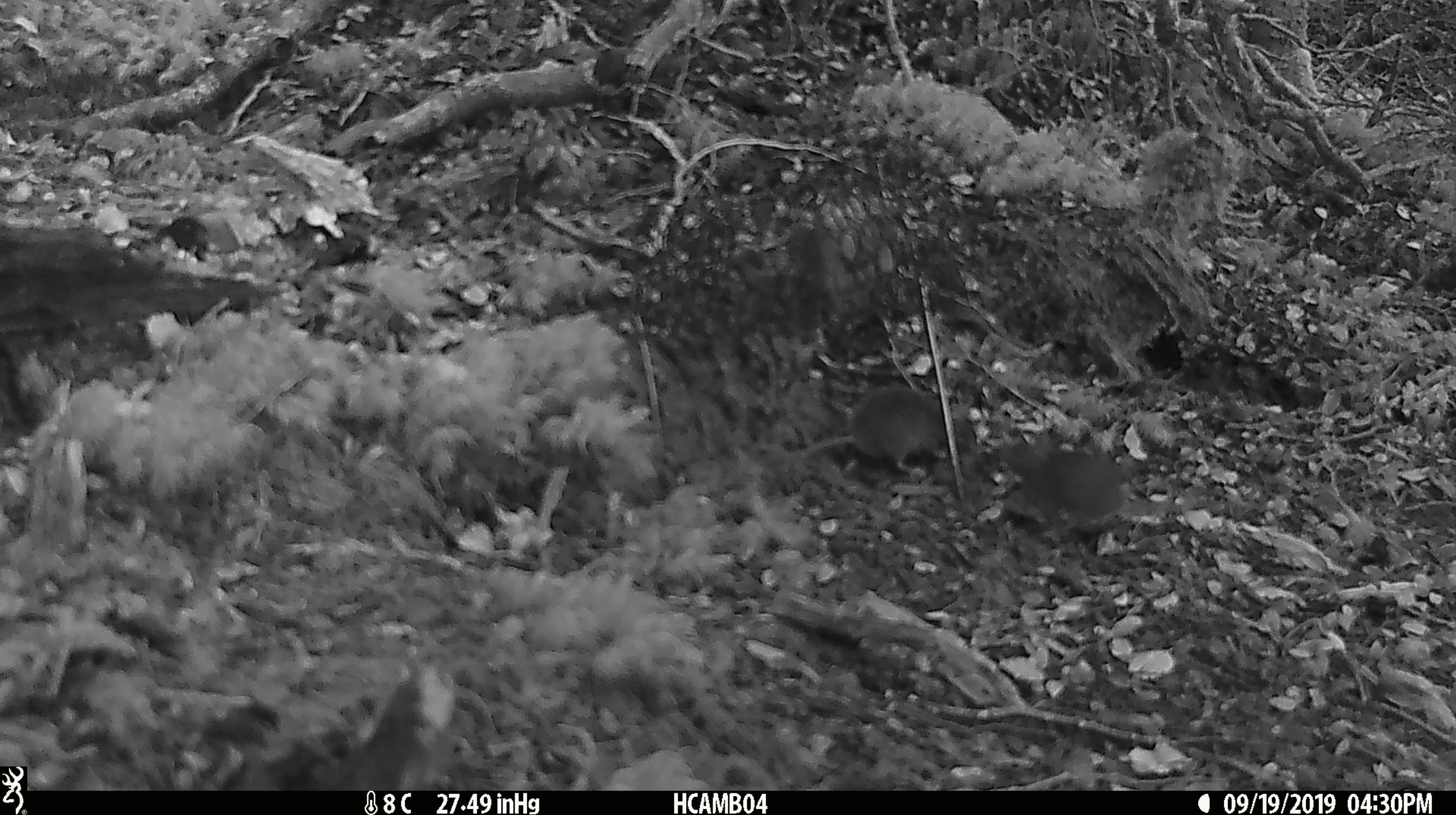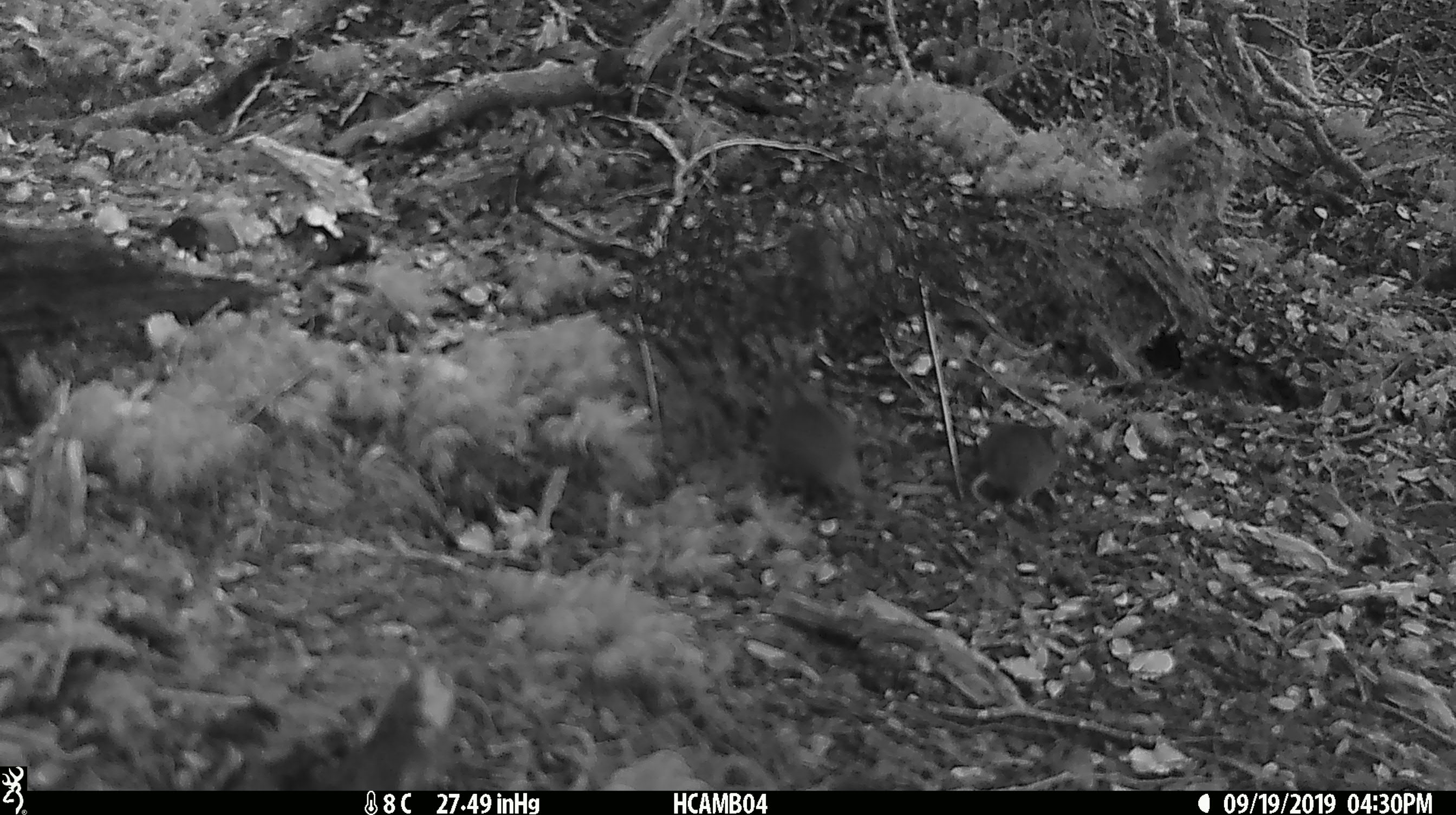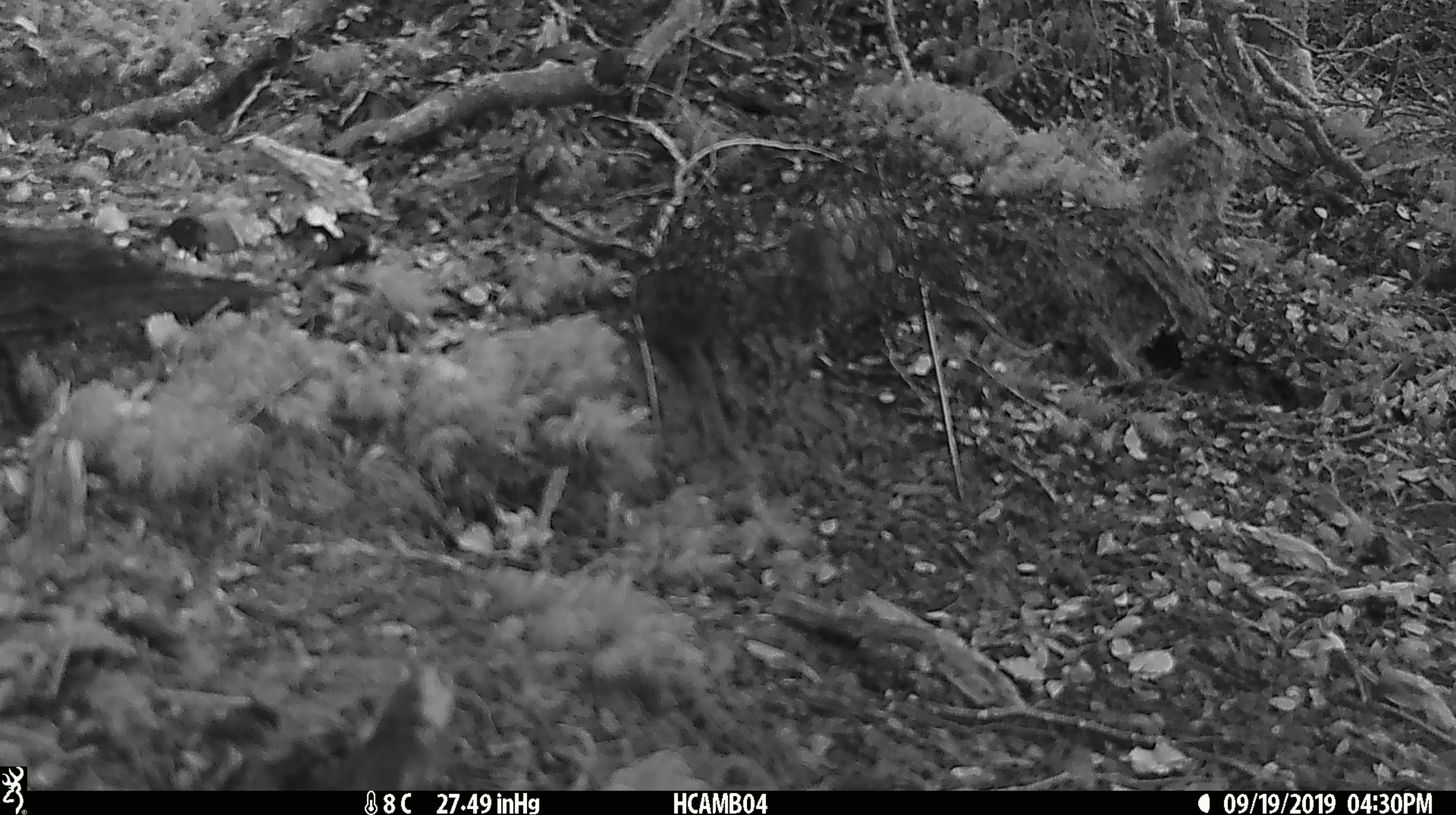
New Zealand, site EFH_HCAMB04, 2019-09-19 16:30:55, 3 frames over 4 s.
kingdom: Animalia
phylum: Chordata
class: Mammalia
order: Rodentia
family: Muridae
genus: Mus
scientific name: Mus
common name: mouse